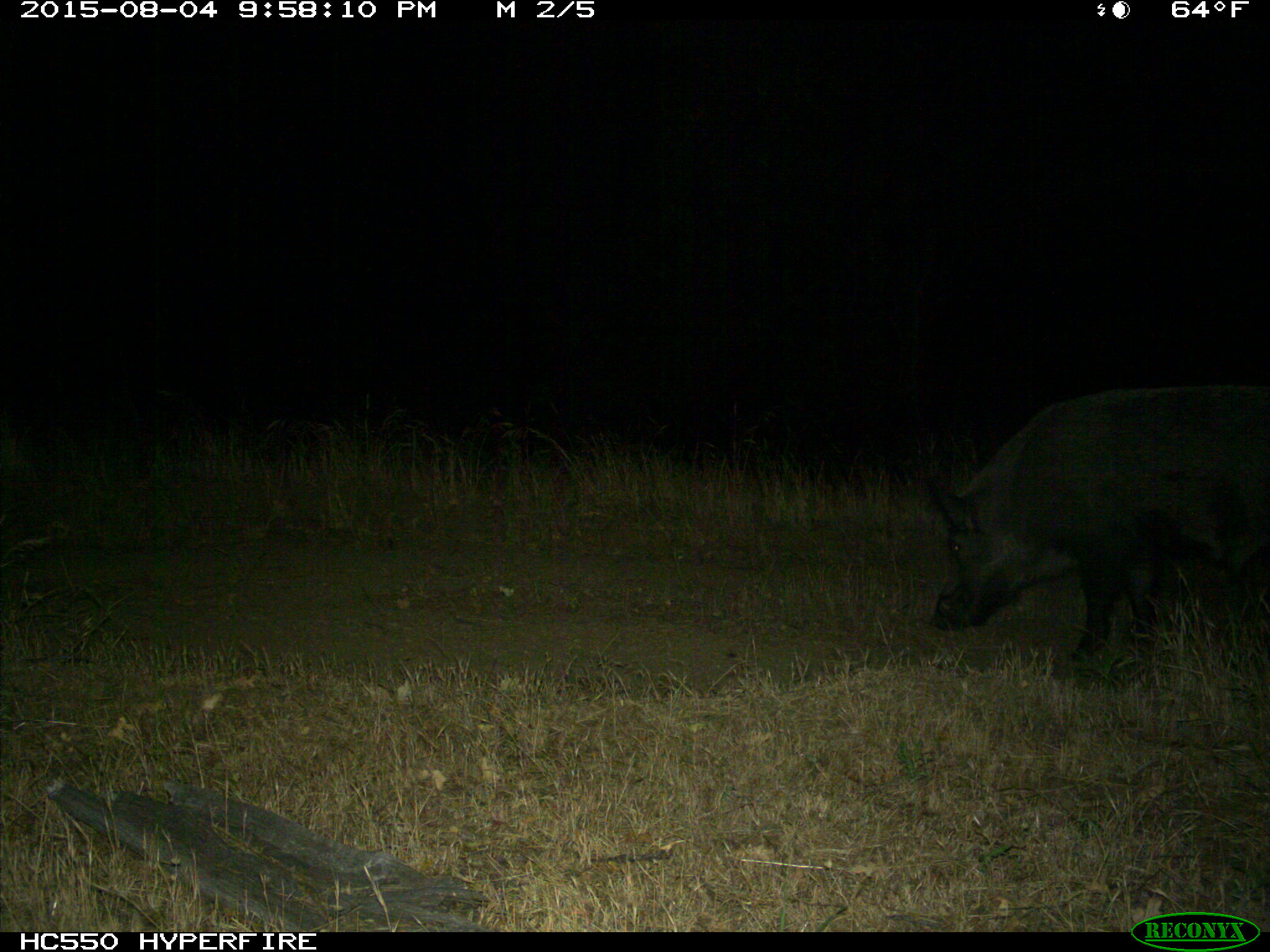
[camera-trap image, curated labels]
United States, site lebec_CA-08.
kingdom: Animalia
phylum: Chordata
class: Mammalia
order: Artiodactyla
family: Suidae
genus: Sus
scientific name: Sus scrofa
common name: wild boar